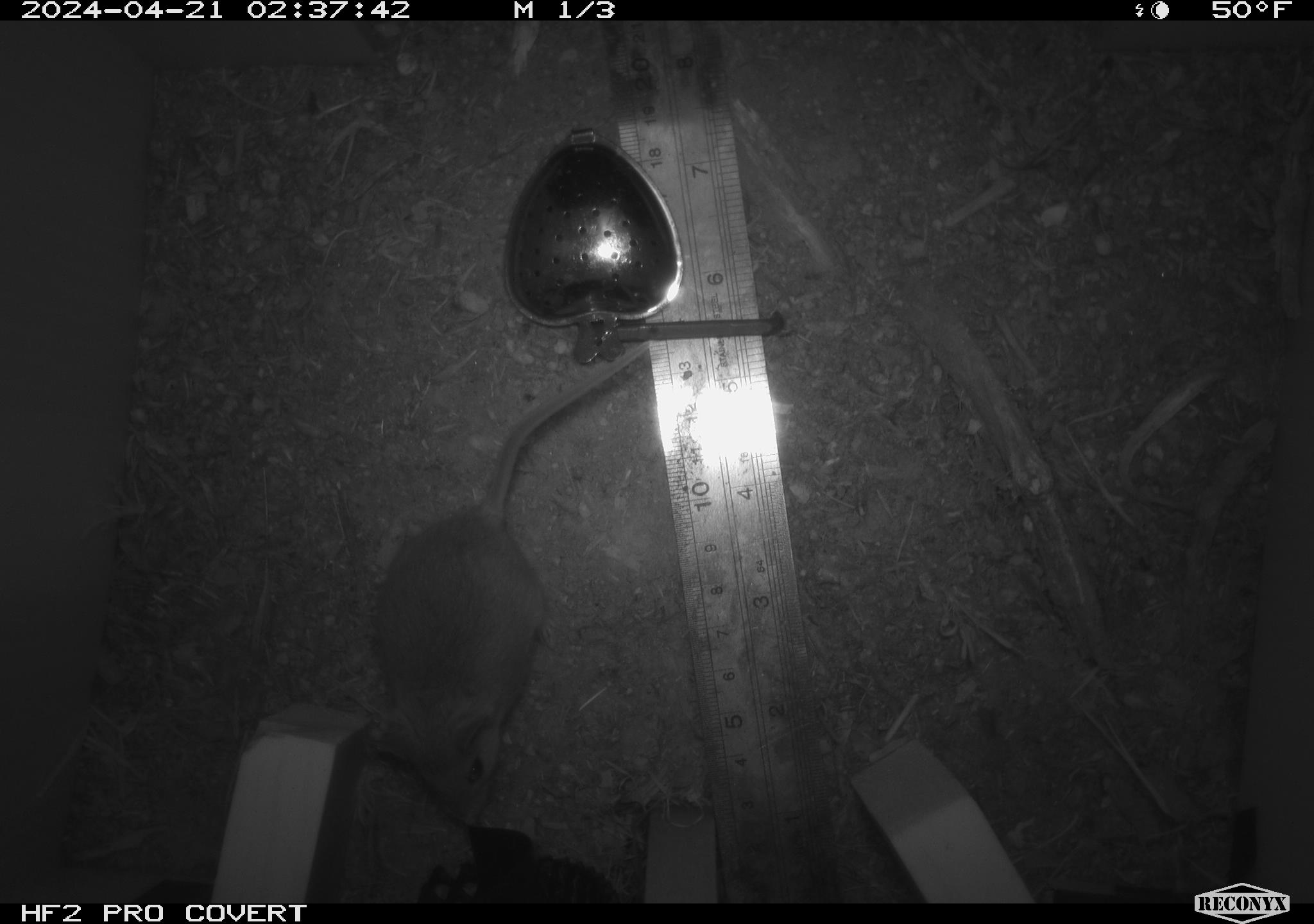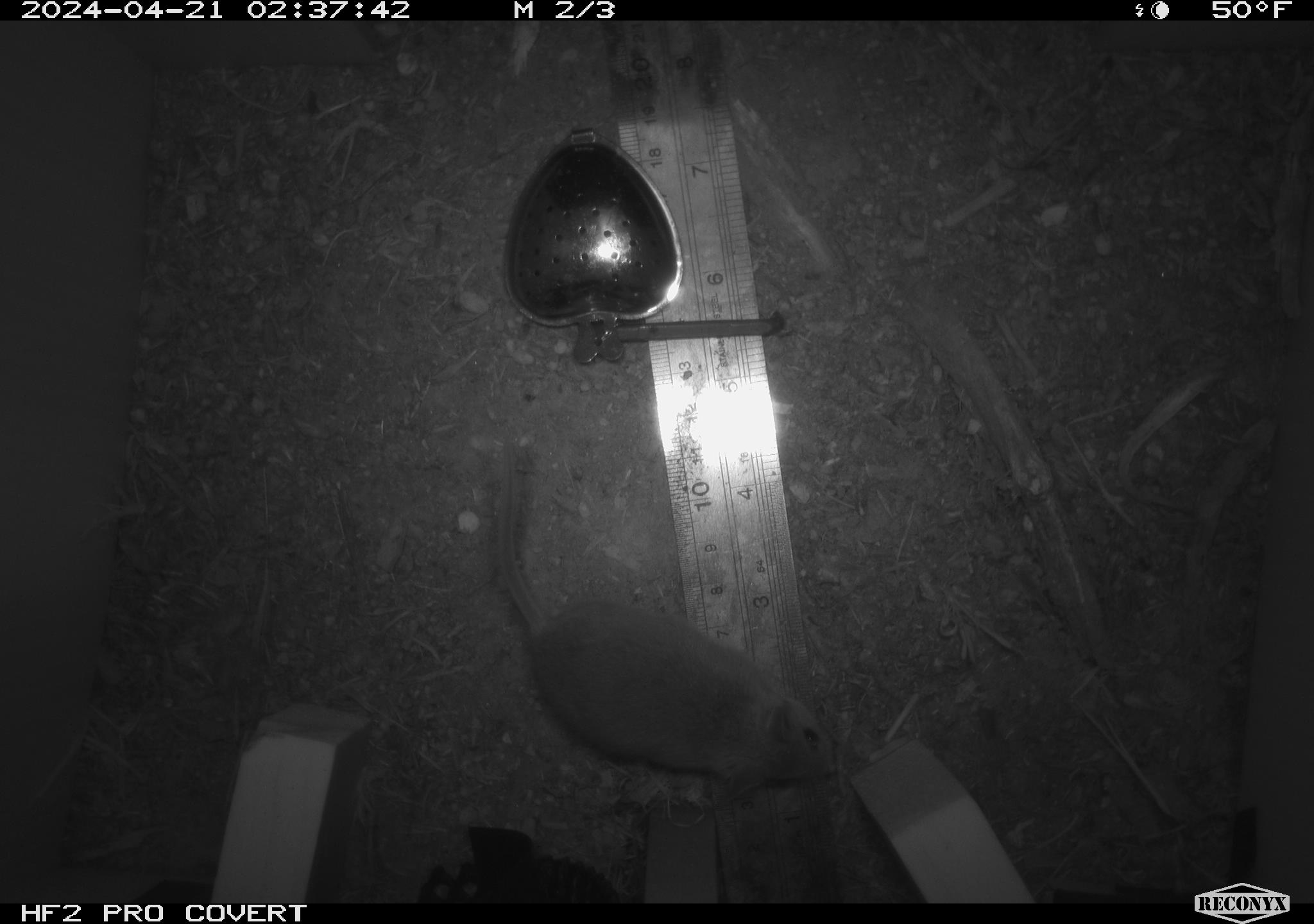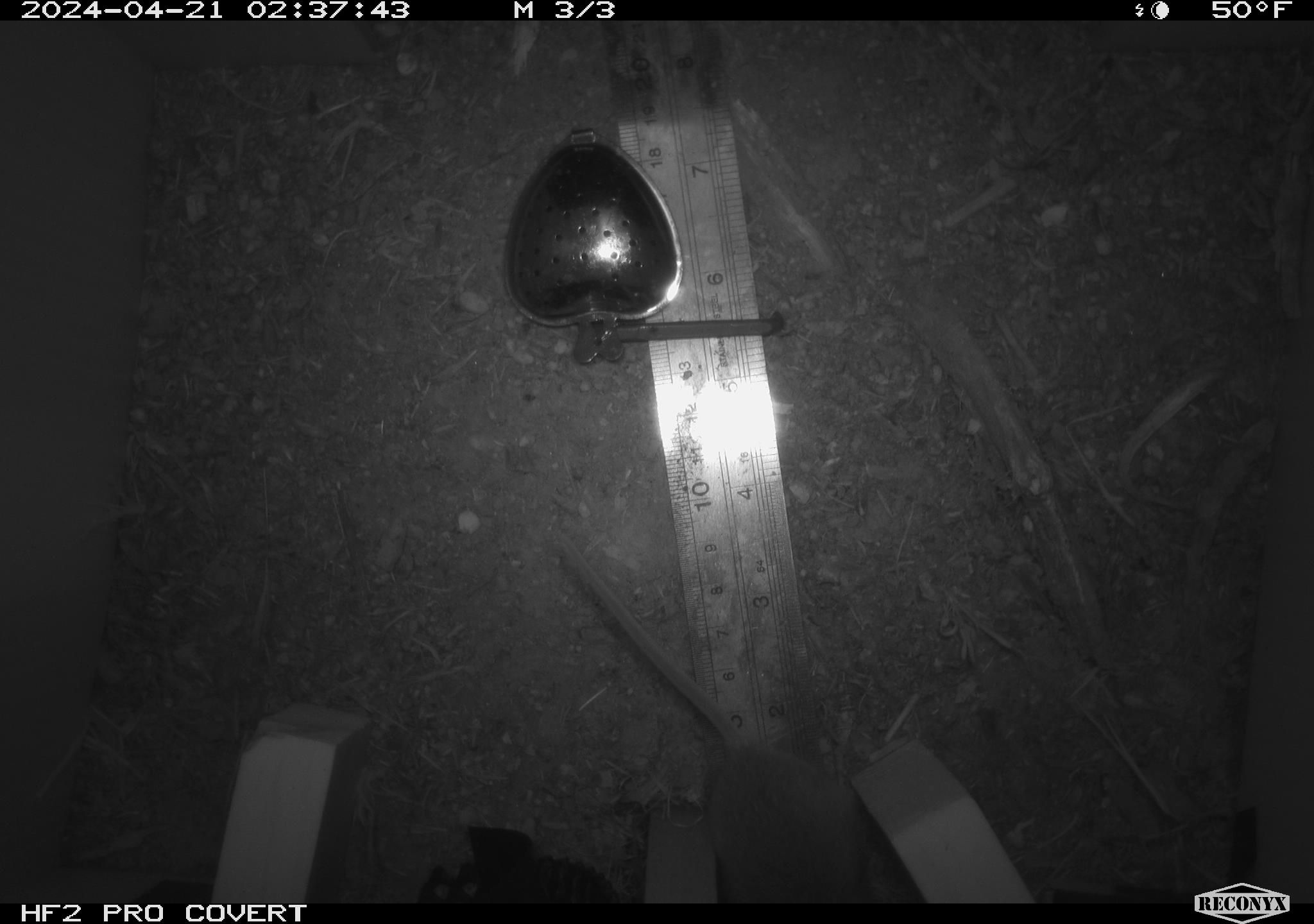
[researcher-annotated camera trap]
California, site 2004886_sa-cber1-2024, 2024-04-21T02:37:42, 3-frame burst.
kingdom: Animalia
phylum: Chordata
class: Mammalia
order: Rodentia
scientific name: Rodentia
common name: mouse species